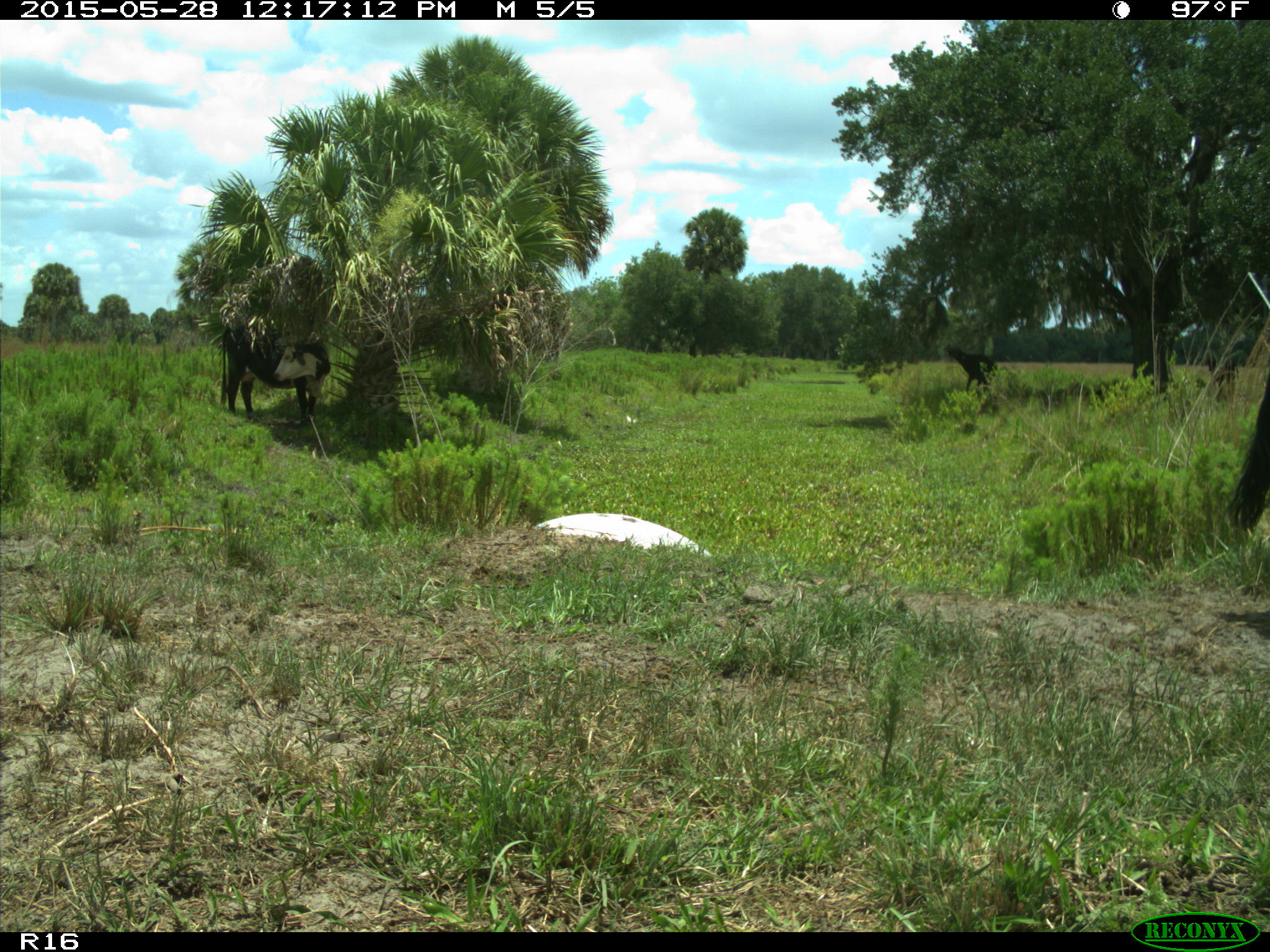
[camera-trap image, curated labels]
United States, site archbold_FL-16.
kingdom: Animalia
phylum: Chordata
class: Mammalia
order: Artiodactyla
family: Bovidae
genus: Bos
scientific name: Bos taurus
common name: domestic cow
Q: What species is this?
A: Bos taurus (domestic cow).